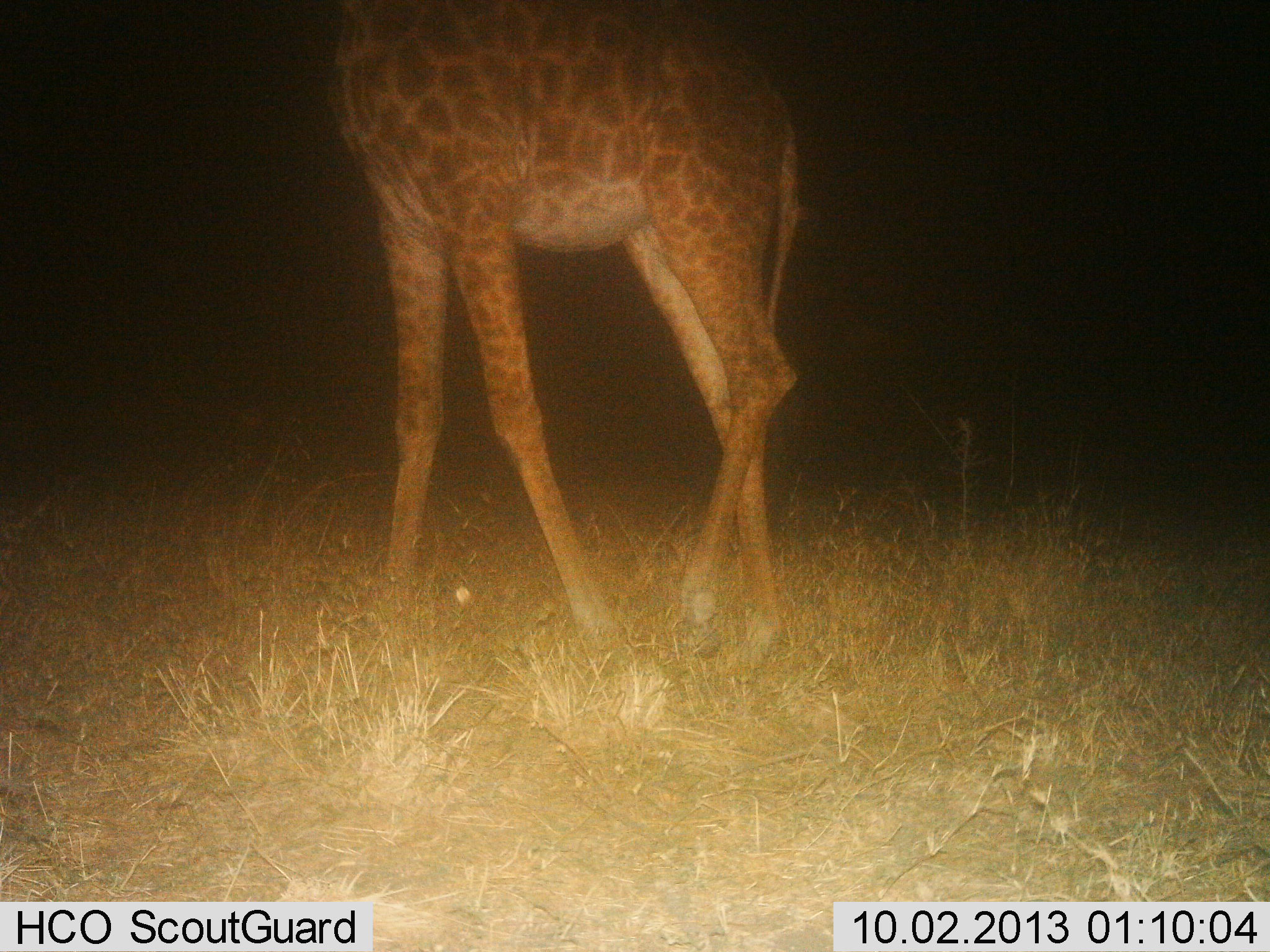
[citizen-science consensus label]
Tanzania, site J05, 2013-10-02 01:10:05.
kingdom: Animalia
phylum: Chordata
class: Mammalia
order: Artiodactyla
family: Giraffidae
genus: Giraffa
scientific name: Giraffa camelopardalis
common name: giraffe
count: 1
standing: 20%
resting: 0%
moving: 80%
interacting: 0%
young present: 0%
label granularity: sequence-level